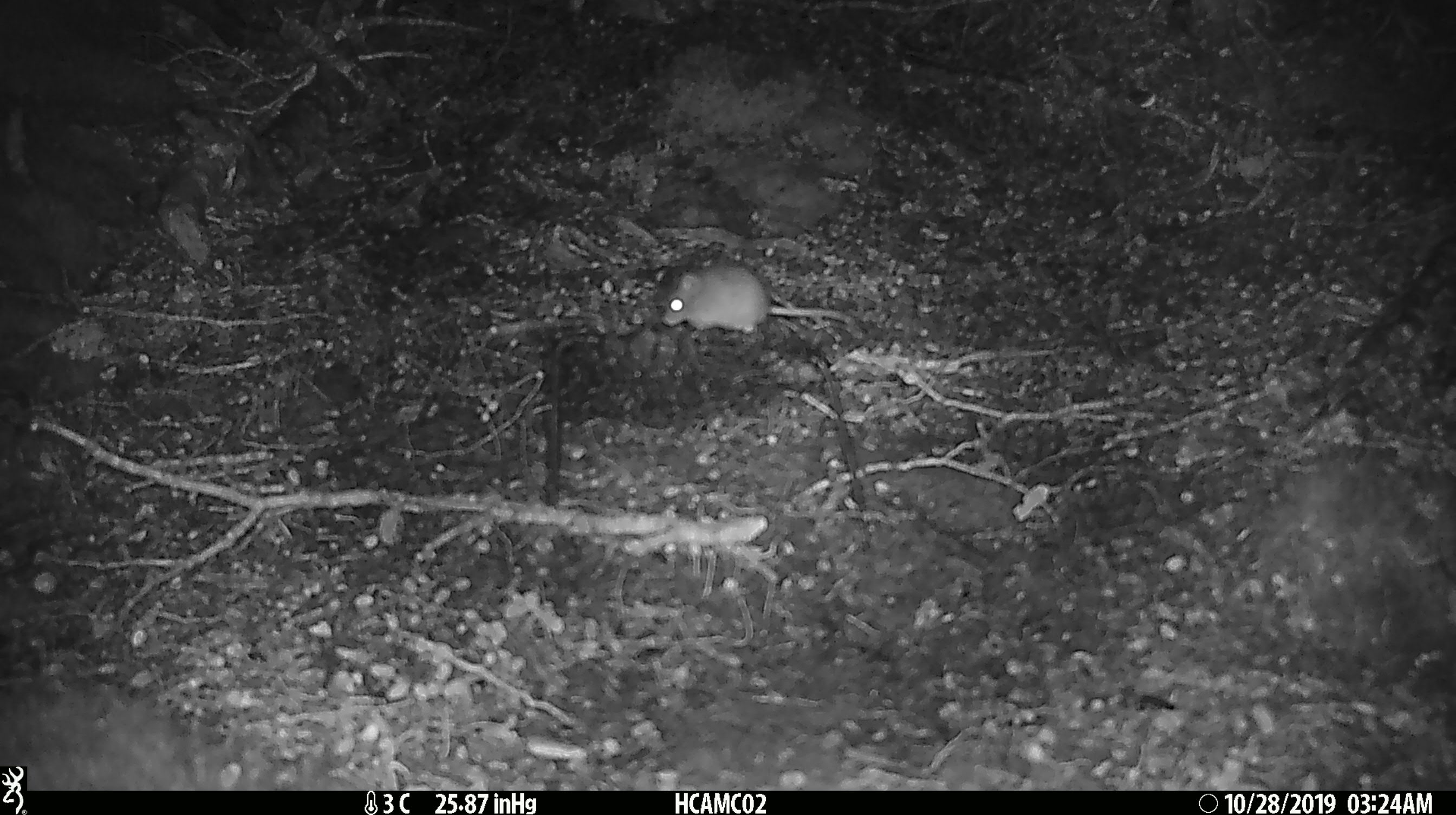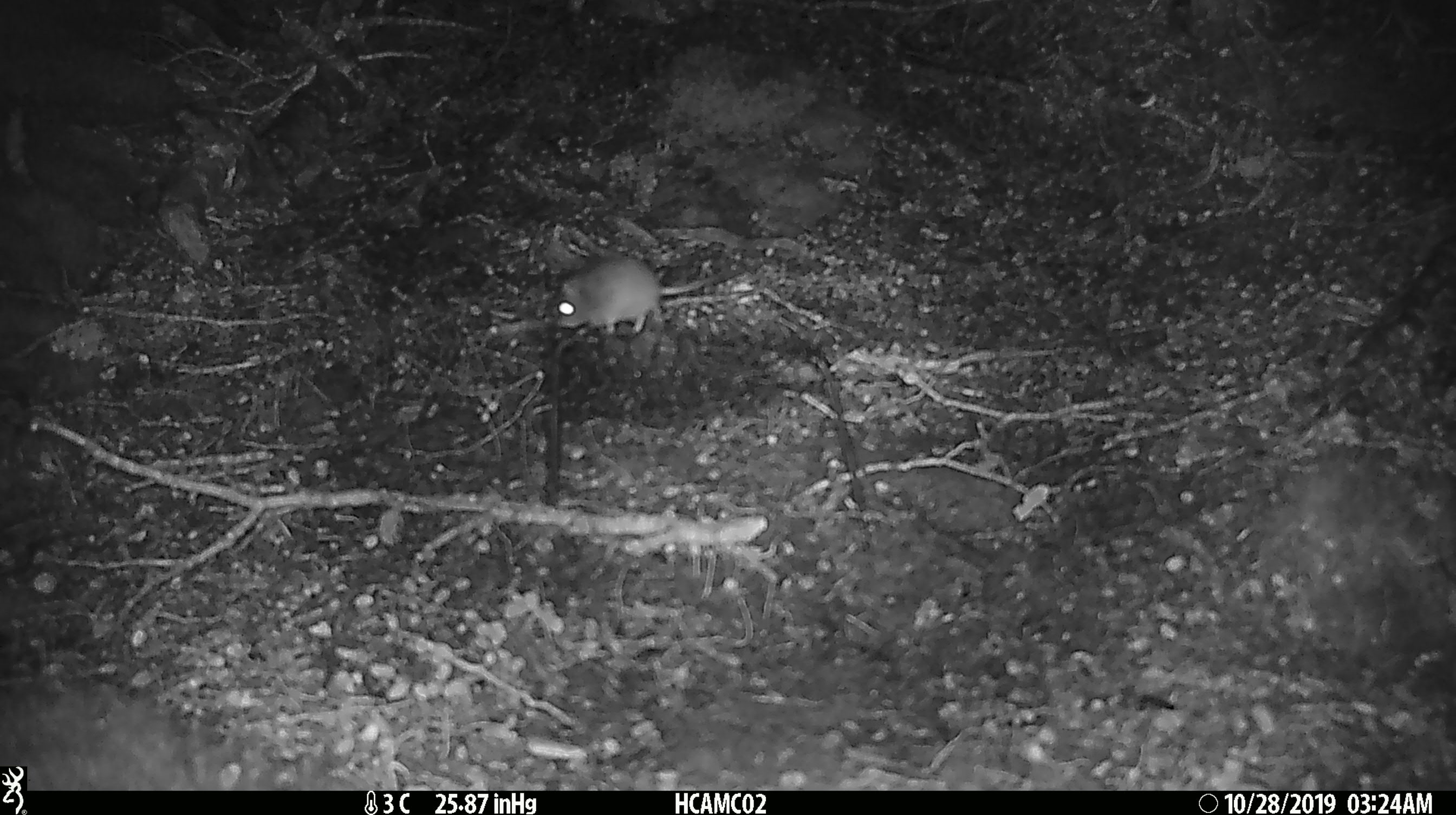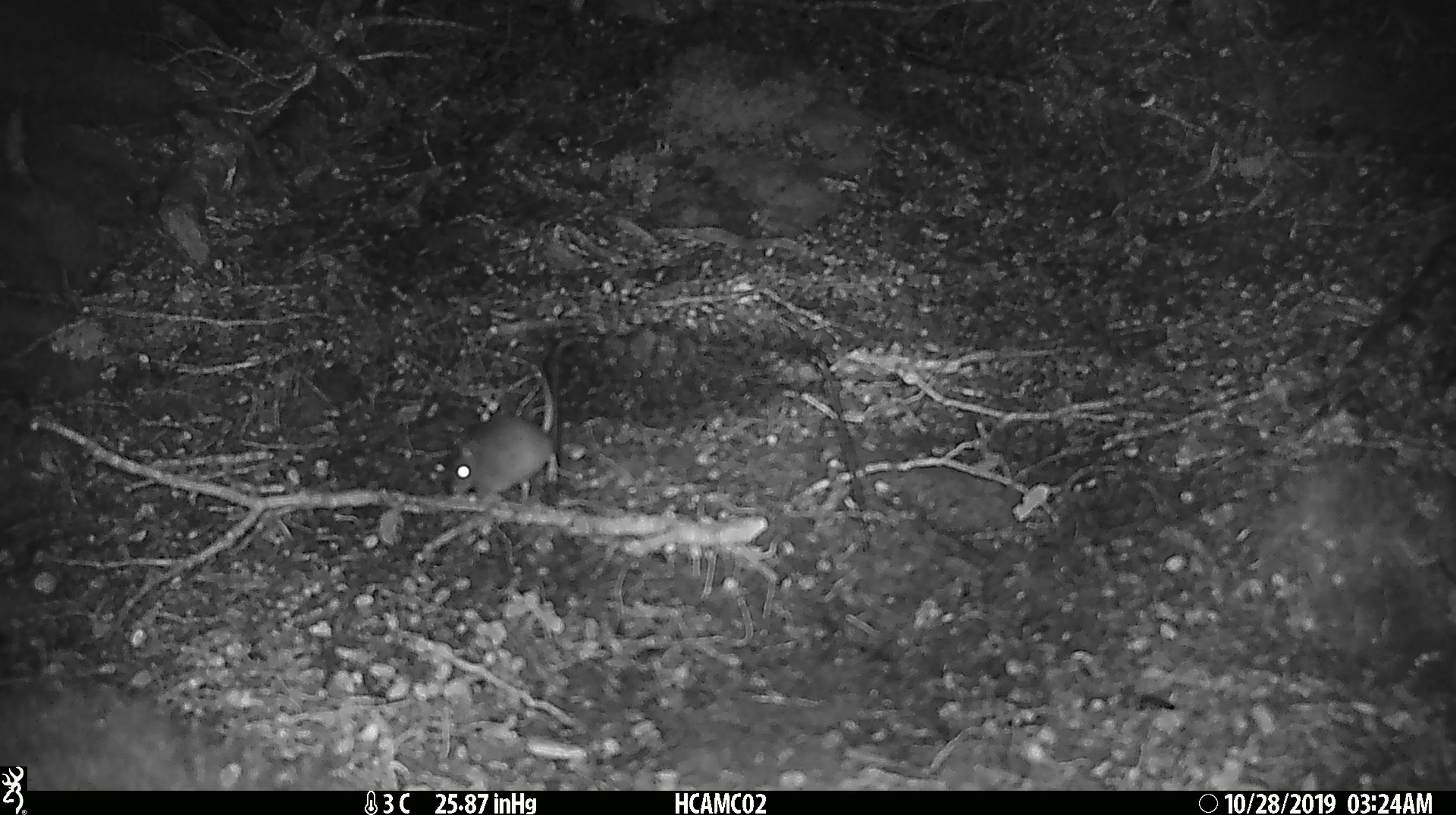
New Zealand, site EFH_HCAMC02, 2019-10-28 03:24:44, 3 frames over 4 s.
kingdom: Animalia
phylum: Chordata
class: Mammalia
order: Rodentia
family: Muridae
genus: Mus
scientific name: Mus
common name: mouse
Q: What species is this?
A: Mouse (Mus).